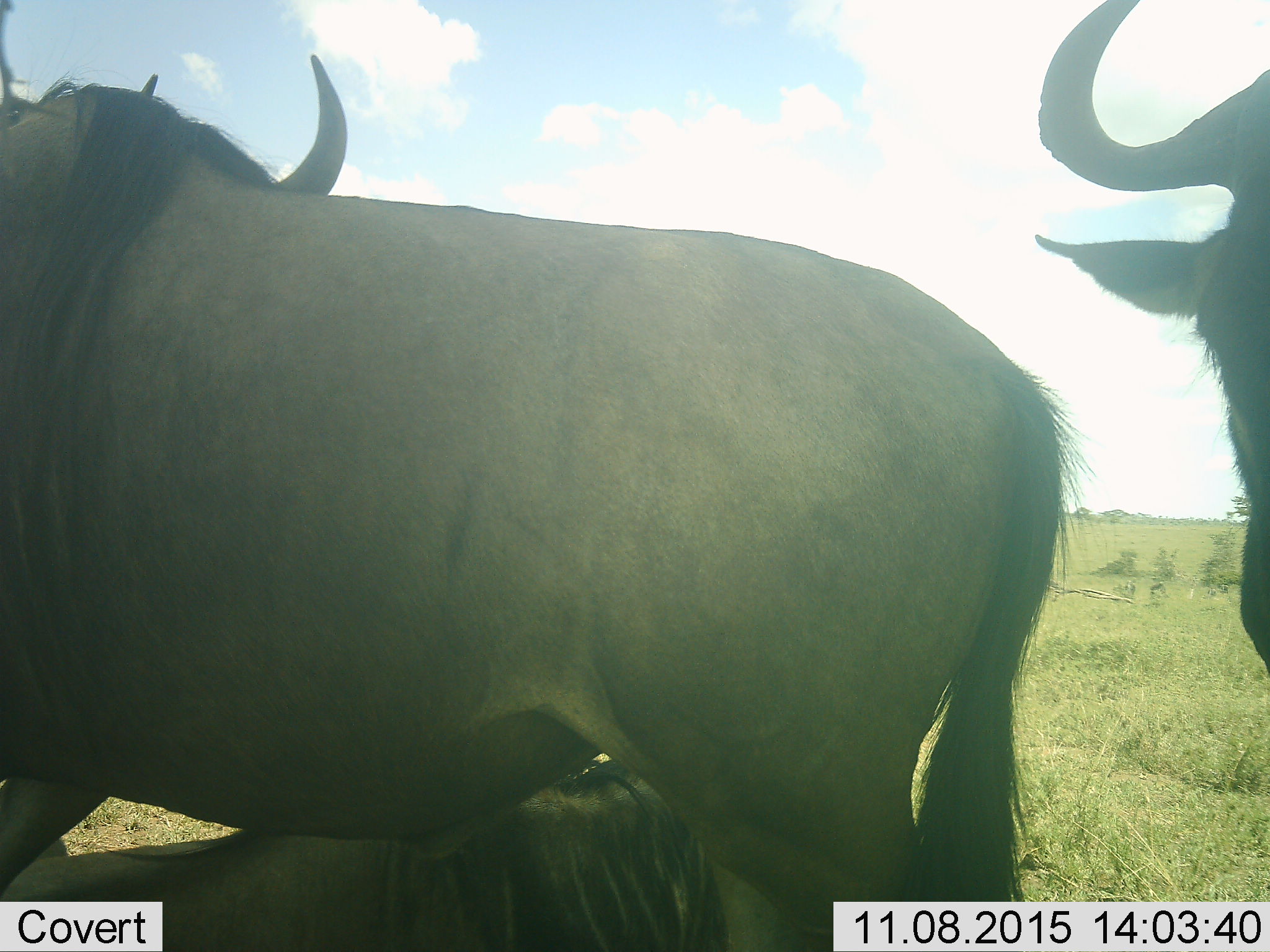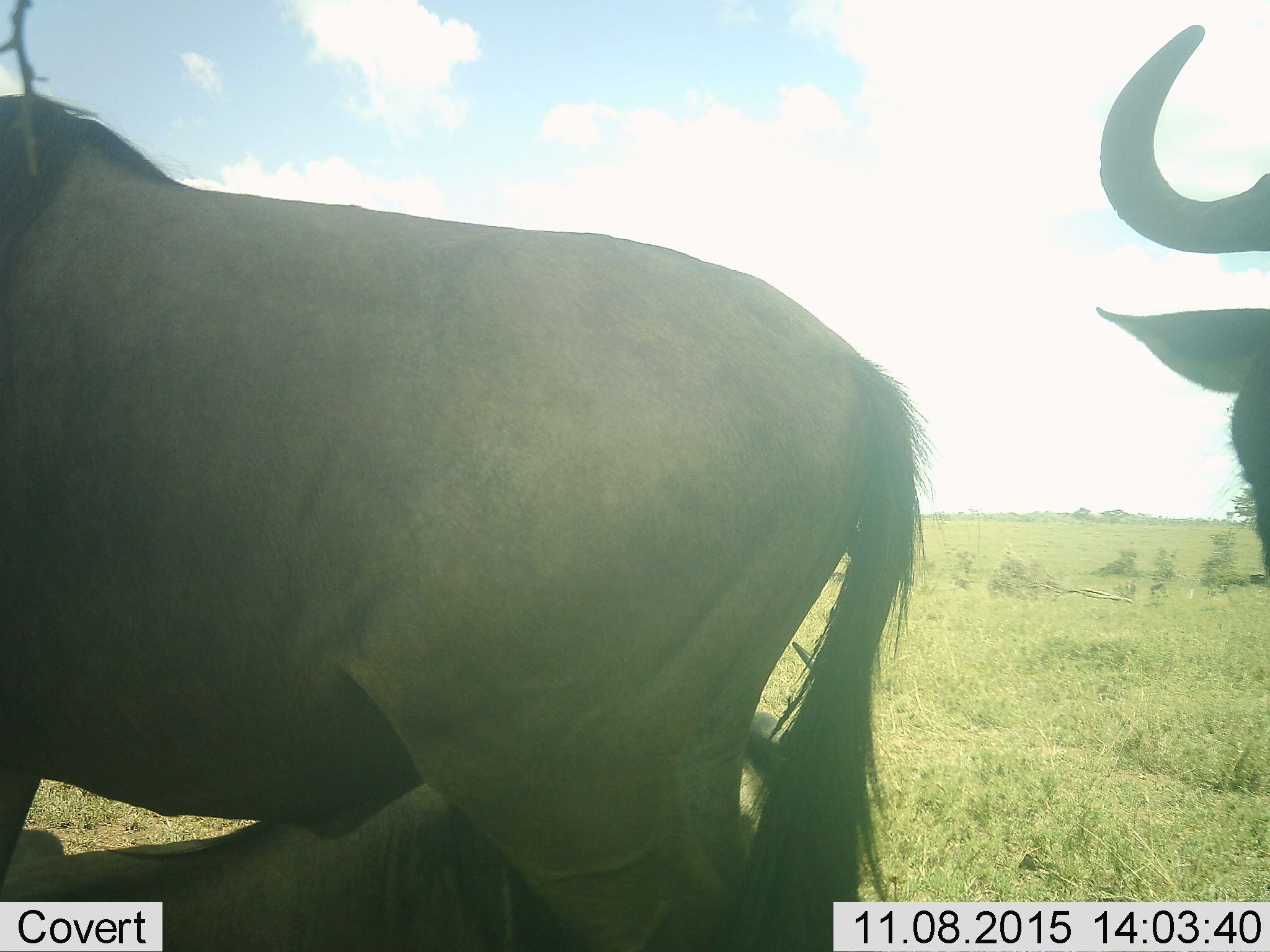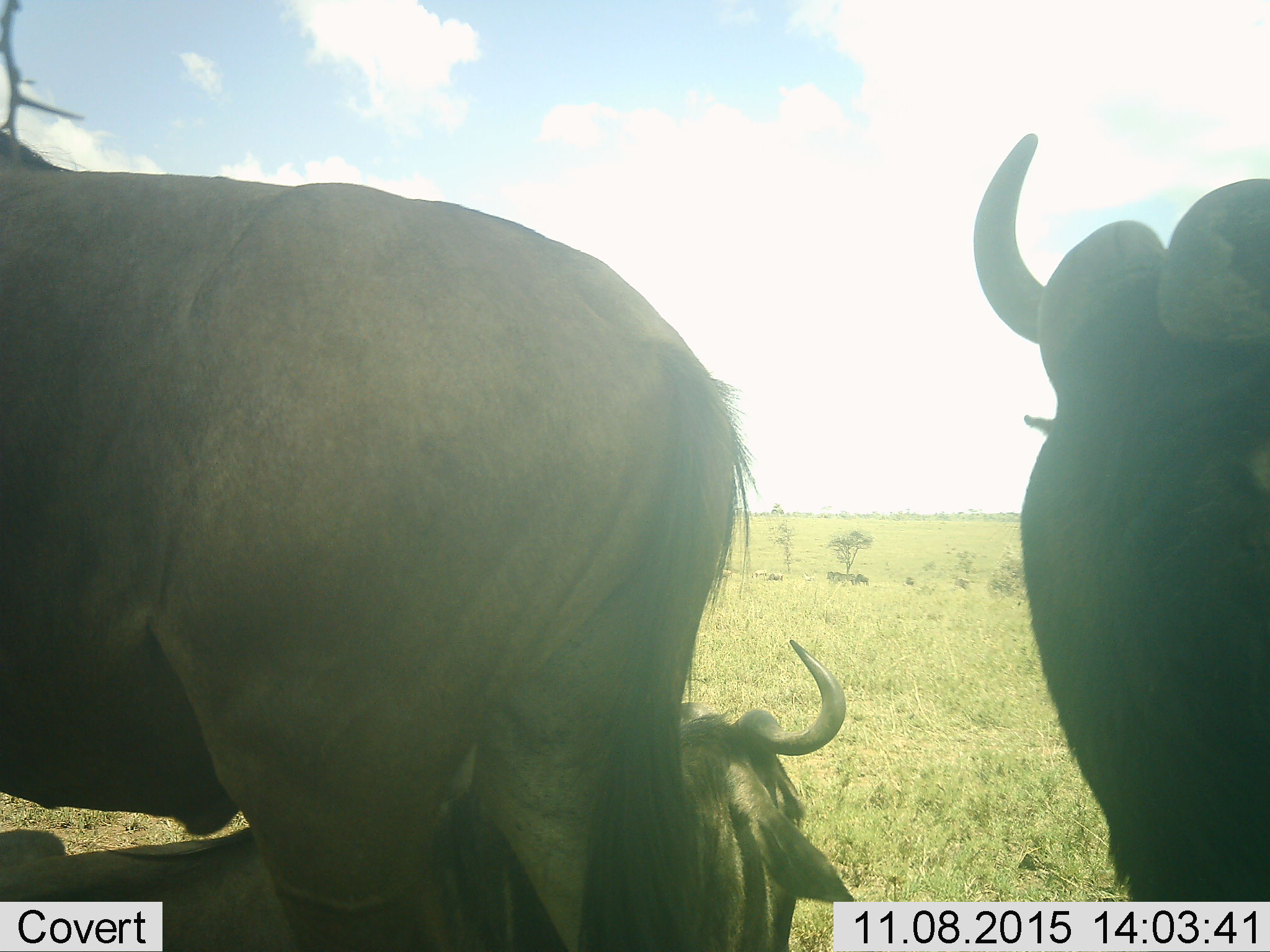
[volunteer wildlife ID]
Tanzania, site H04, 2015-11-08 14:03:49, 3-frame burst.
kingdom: Animalia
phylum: Chordata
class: Mammalia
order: Artiodactyla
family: Bovidae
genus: Connochaetes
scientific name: Connochaetes taurinus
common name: blue wildebeest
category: wildebeest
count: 3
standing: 83%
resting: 67%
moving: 33%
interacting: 0%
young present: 0%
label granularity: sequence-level